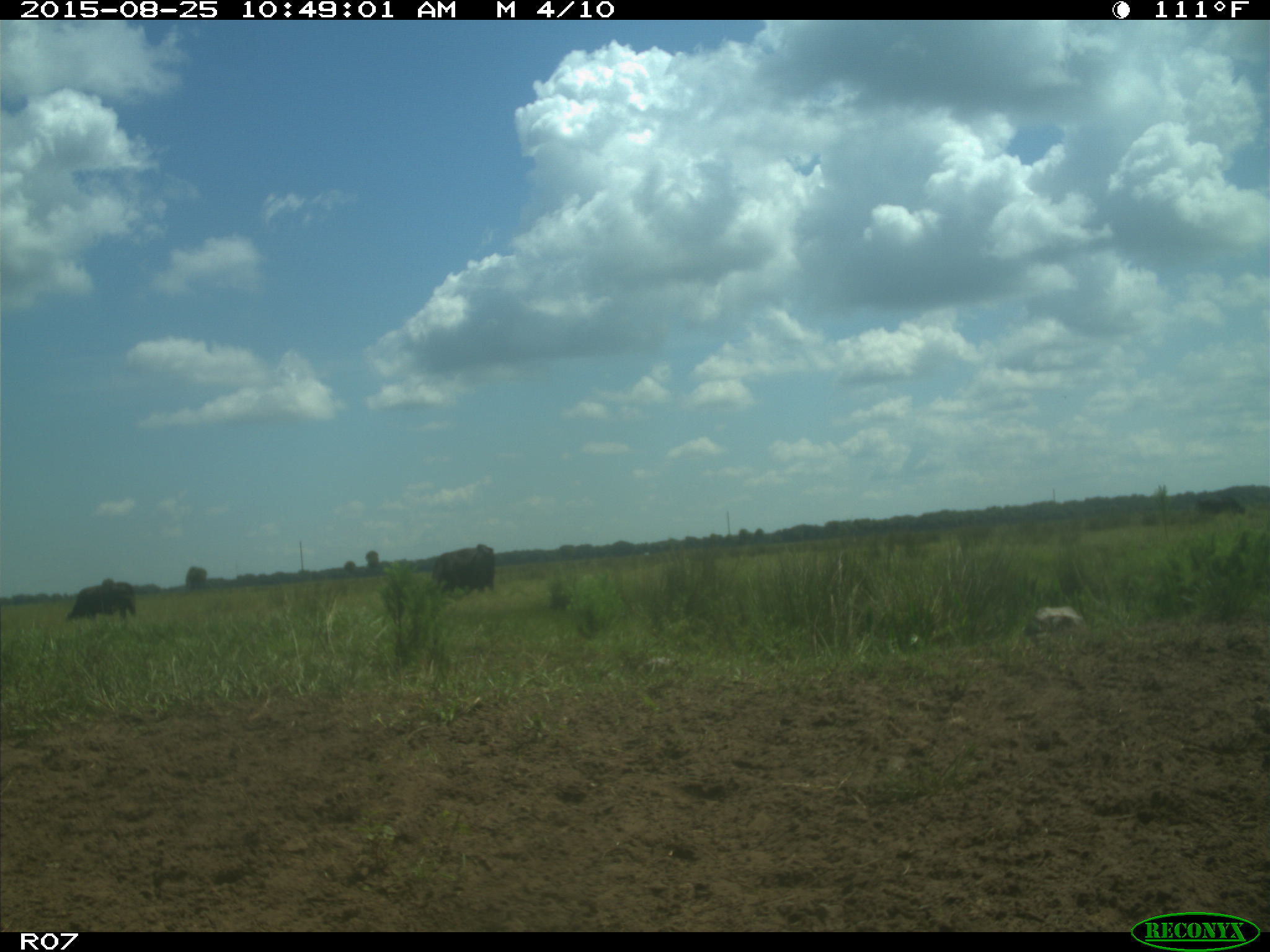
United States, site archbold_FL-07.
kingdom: Animalia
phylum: Chordata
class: Mammalia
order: Artiodactyla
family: Bovidae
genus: Bos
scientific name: Bos taurus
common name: domestic cow